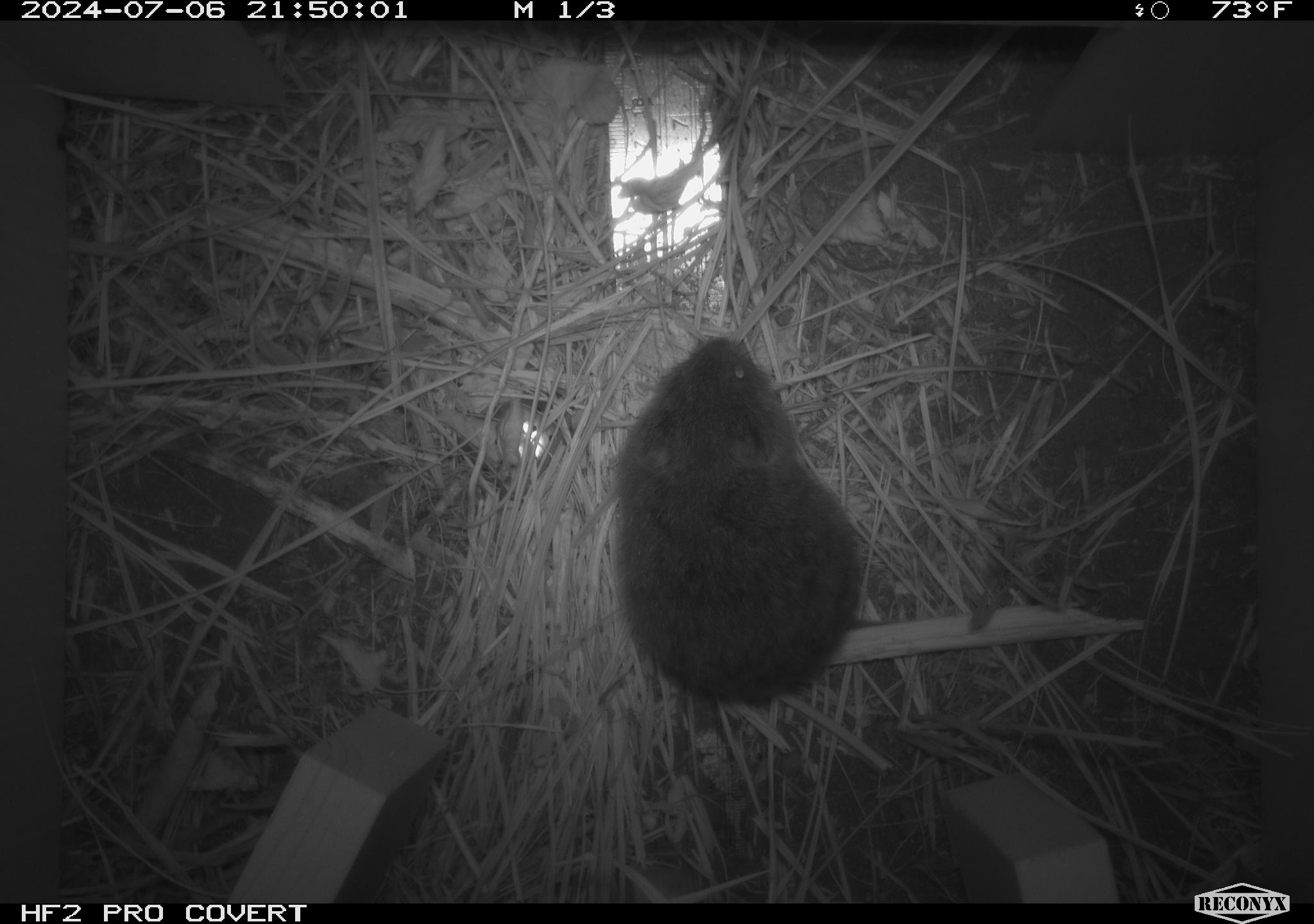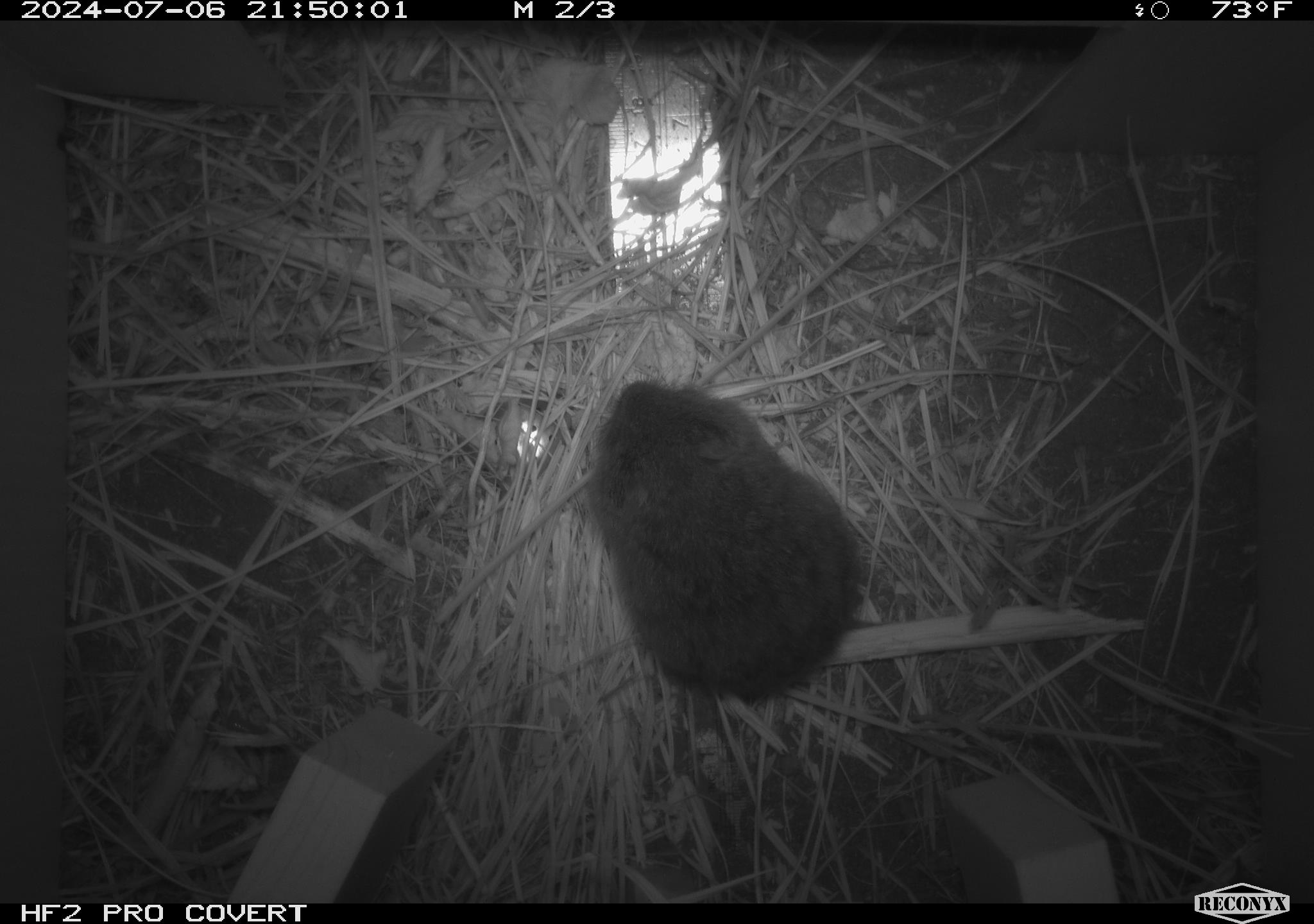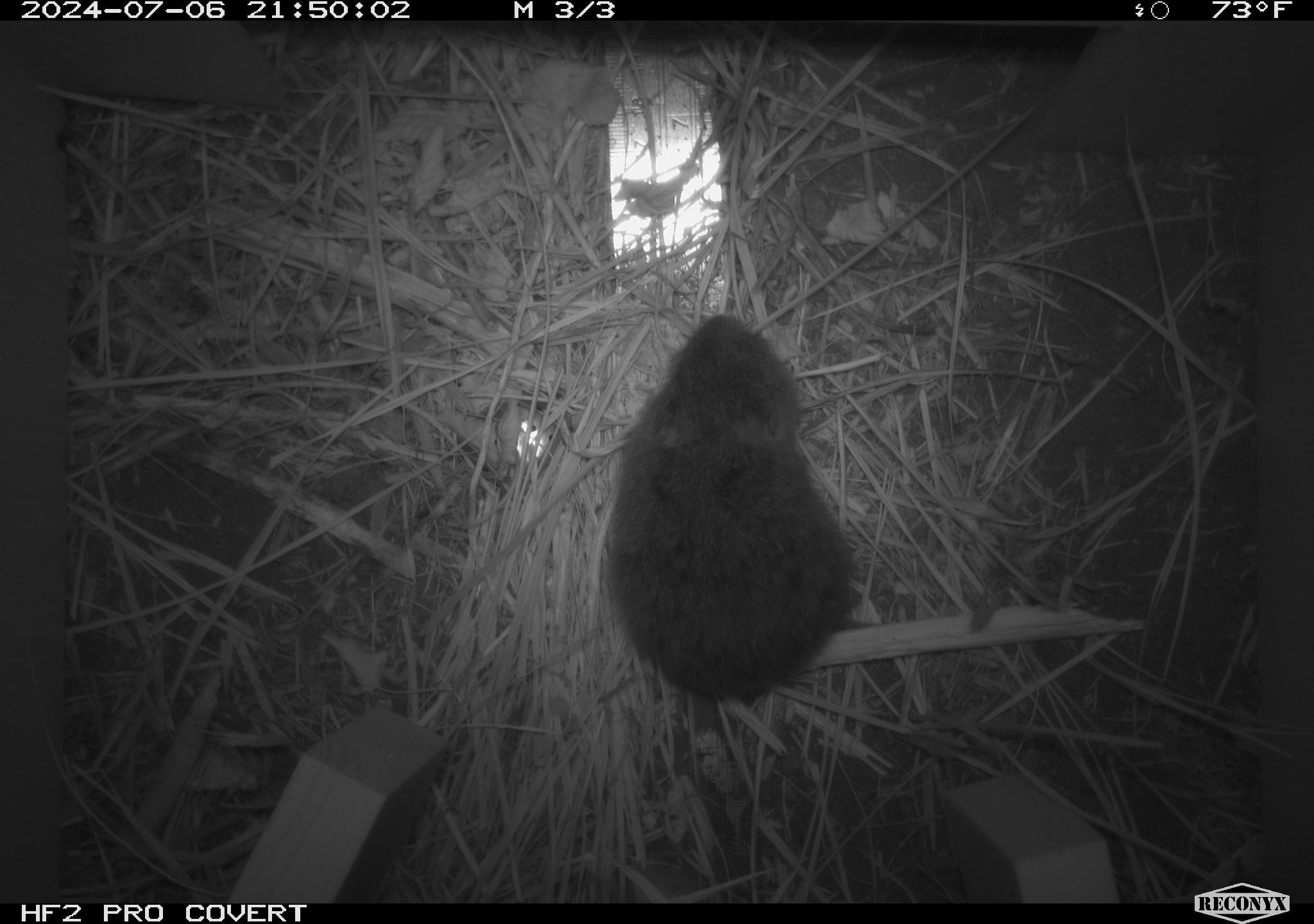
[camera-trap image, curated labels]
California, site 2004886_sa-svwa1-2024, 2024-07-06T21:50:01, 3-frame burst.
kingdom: Animalia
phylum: Chordata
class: Mammalia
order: Rodentia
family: Cricetidae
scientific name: Arvicolinae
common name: voles, lemmings, and muskrats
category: arvicolinae subfamily